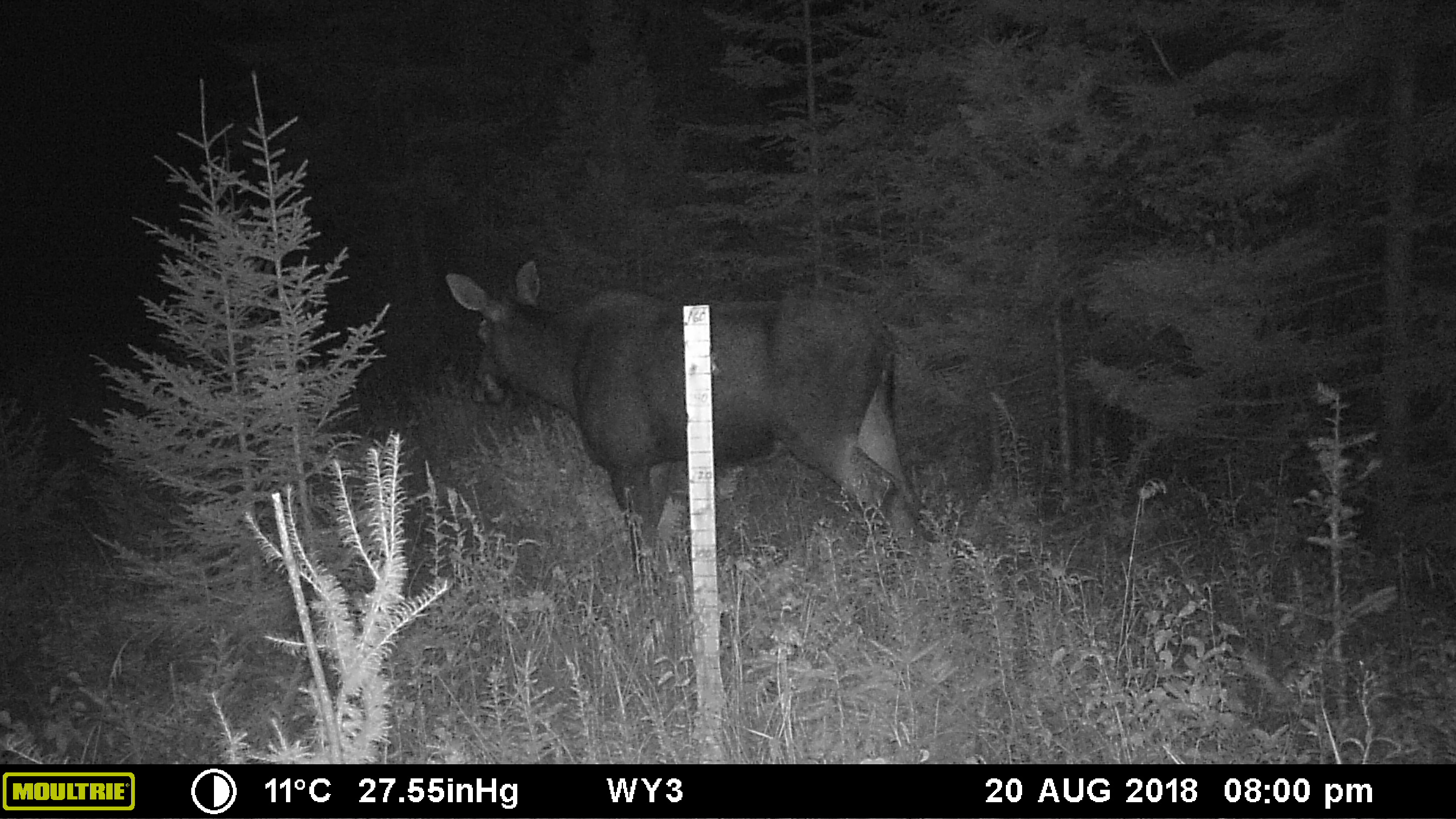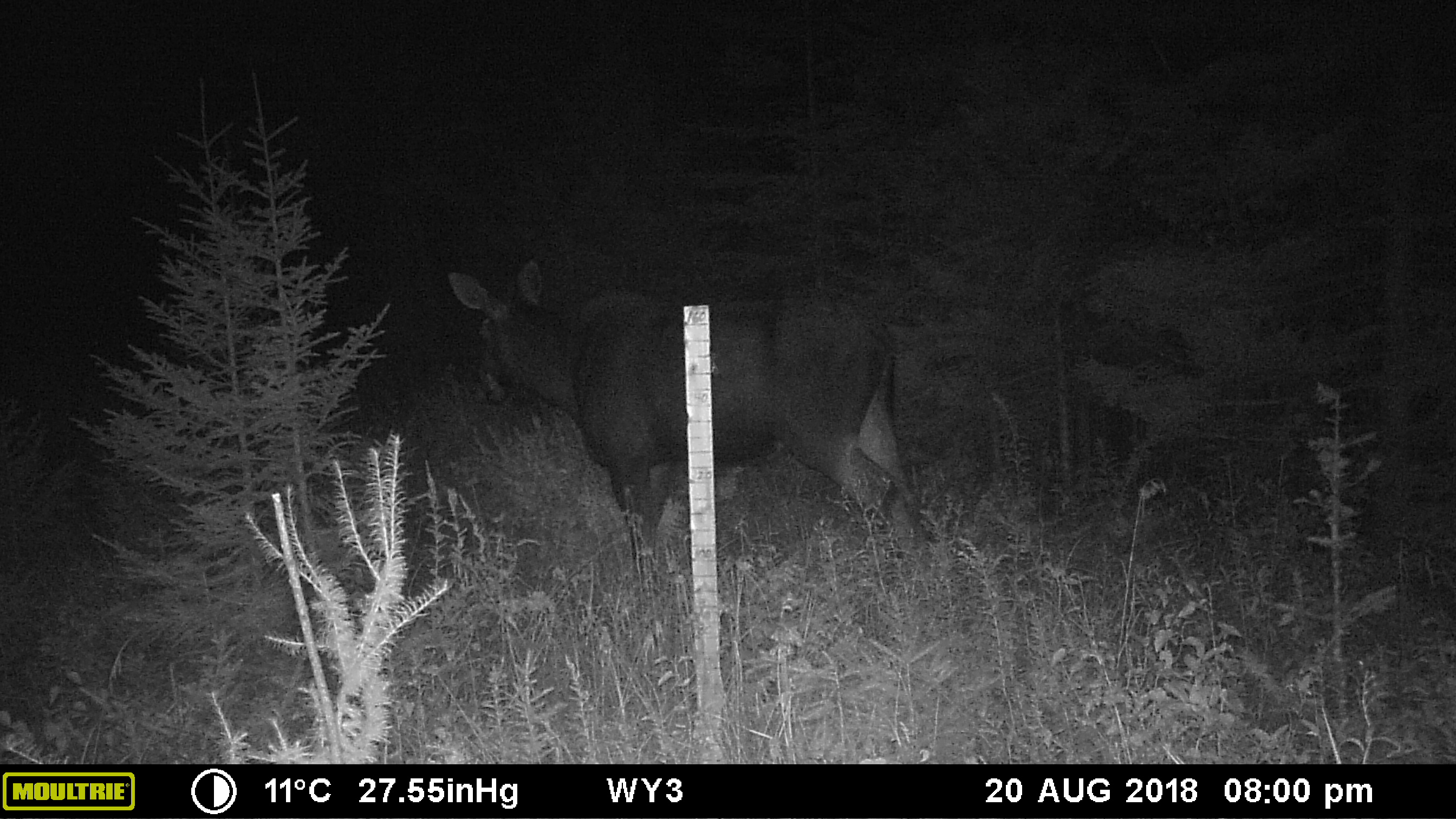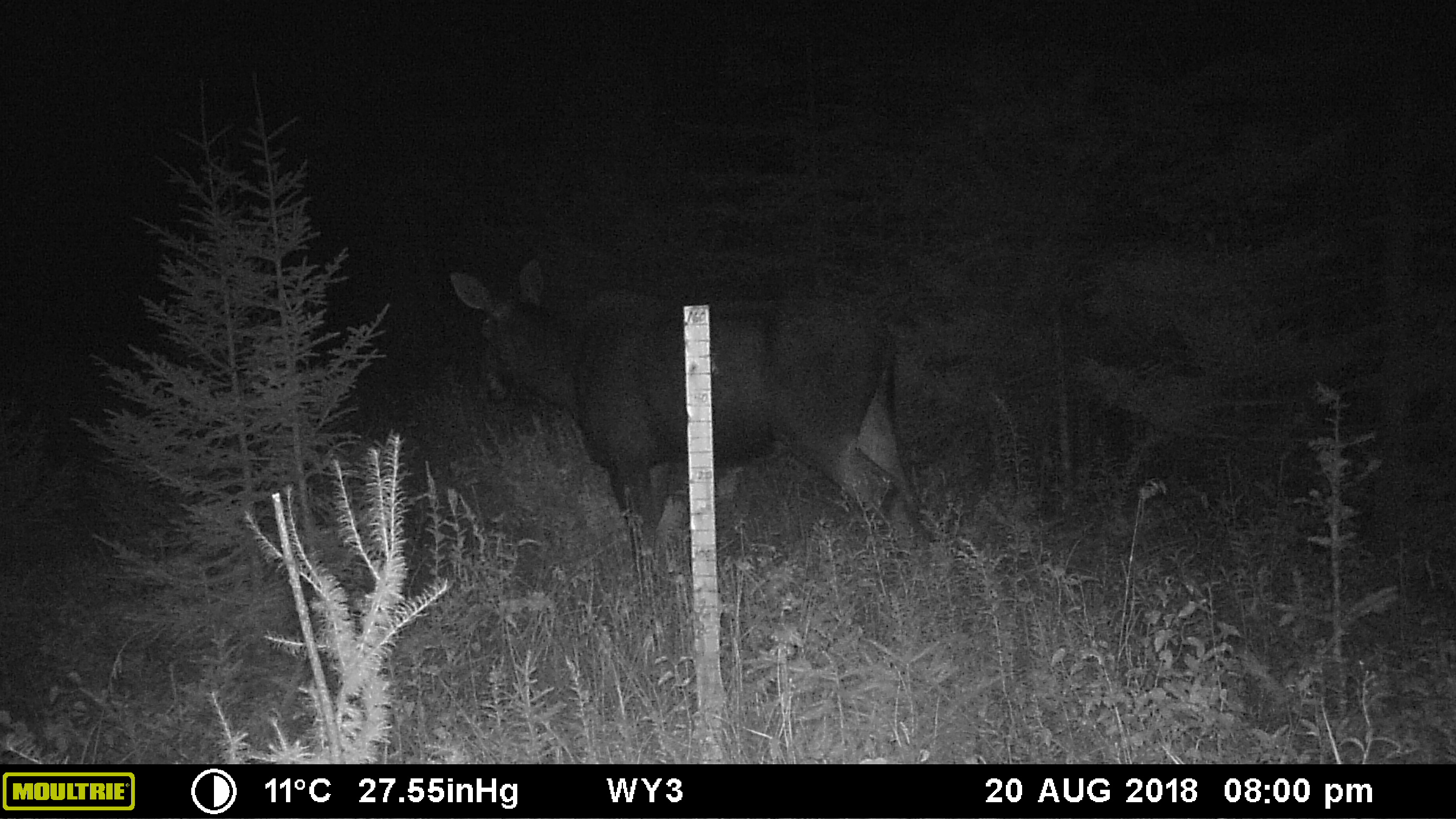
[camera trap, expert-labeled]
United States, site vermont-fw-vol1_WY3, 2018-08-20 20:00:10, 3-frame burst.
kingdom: Animalia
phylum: Chordata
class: Mammalia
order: Artiodactyla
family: Cervidae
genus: Alces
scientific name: Alces alces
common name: moose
Moose (Alces alces).